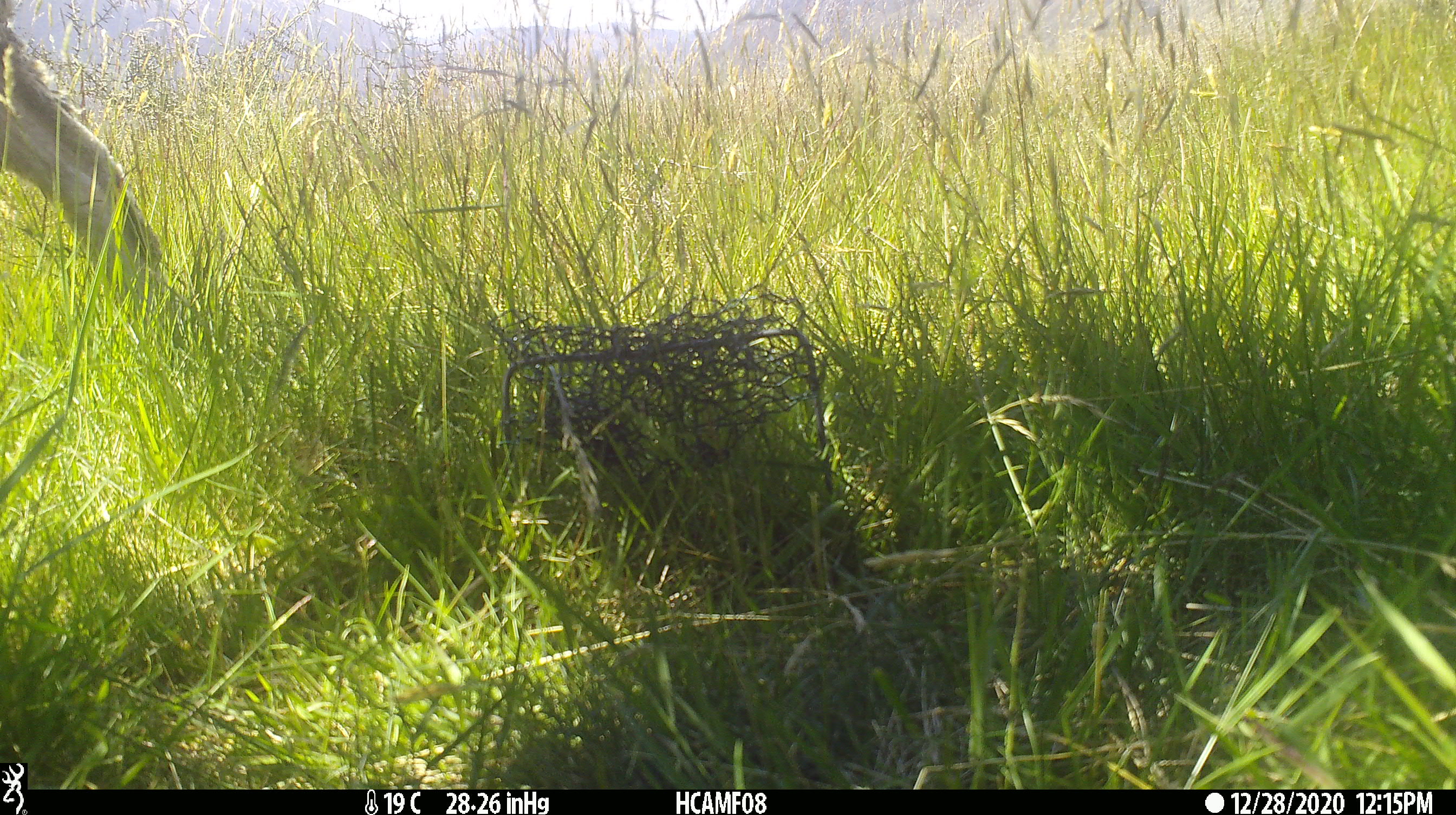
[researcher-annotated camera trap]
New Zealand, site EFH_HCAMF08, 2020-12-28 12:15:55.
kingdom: Animalia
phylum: Chordata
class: Mammalia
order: Artiodactyla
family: Bovidae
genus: Ovis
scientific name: Ovis aries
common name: domestic sheep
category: sheep